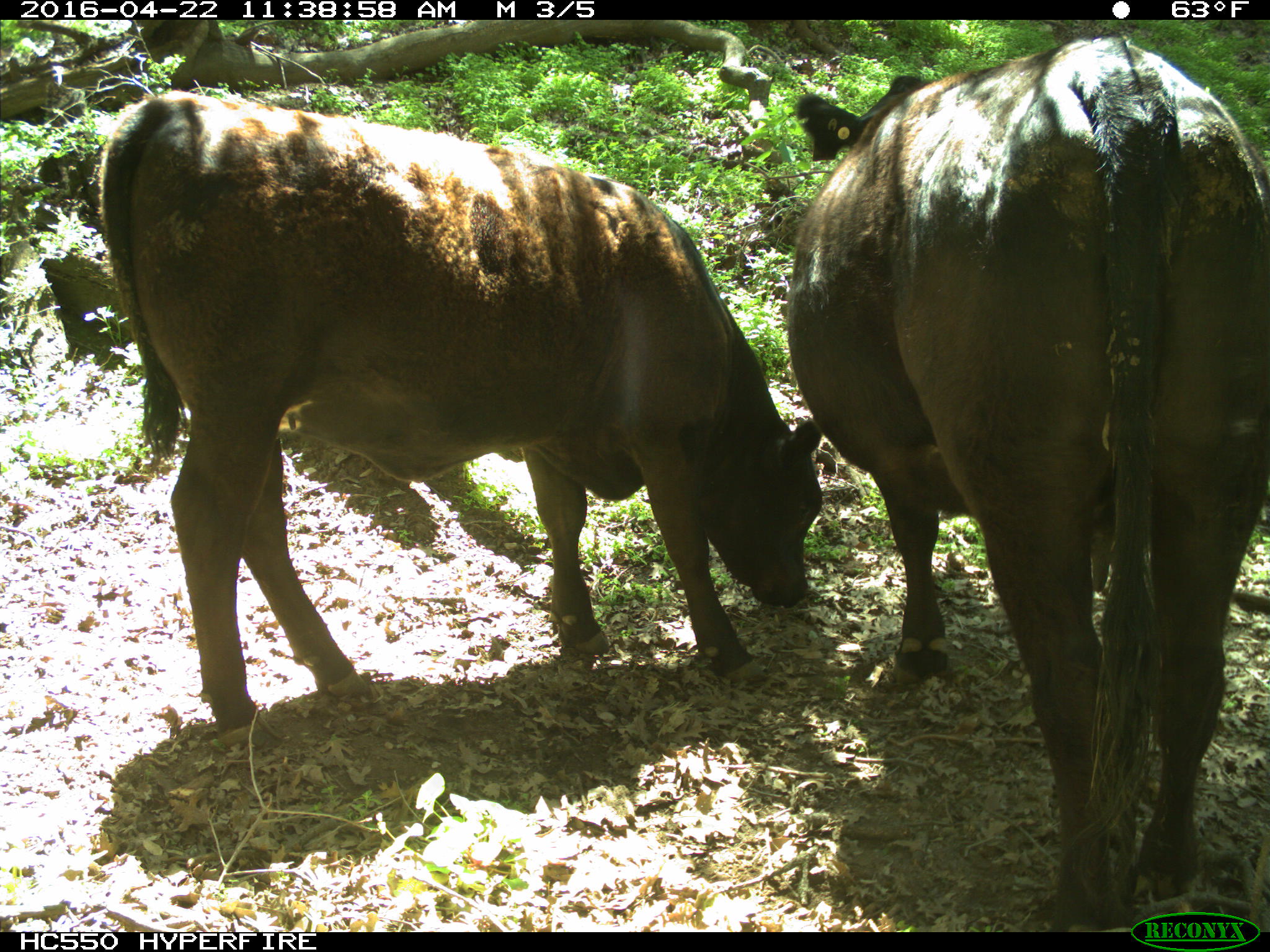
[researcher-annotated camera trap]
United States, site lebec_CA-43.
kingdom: Animalia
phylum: Chordata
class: Mammalia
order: Artiodactyla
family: Bovidae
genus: Bos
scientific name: Bos taurus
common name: domestic cow